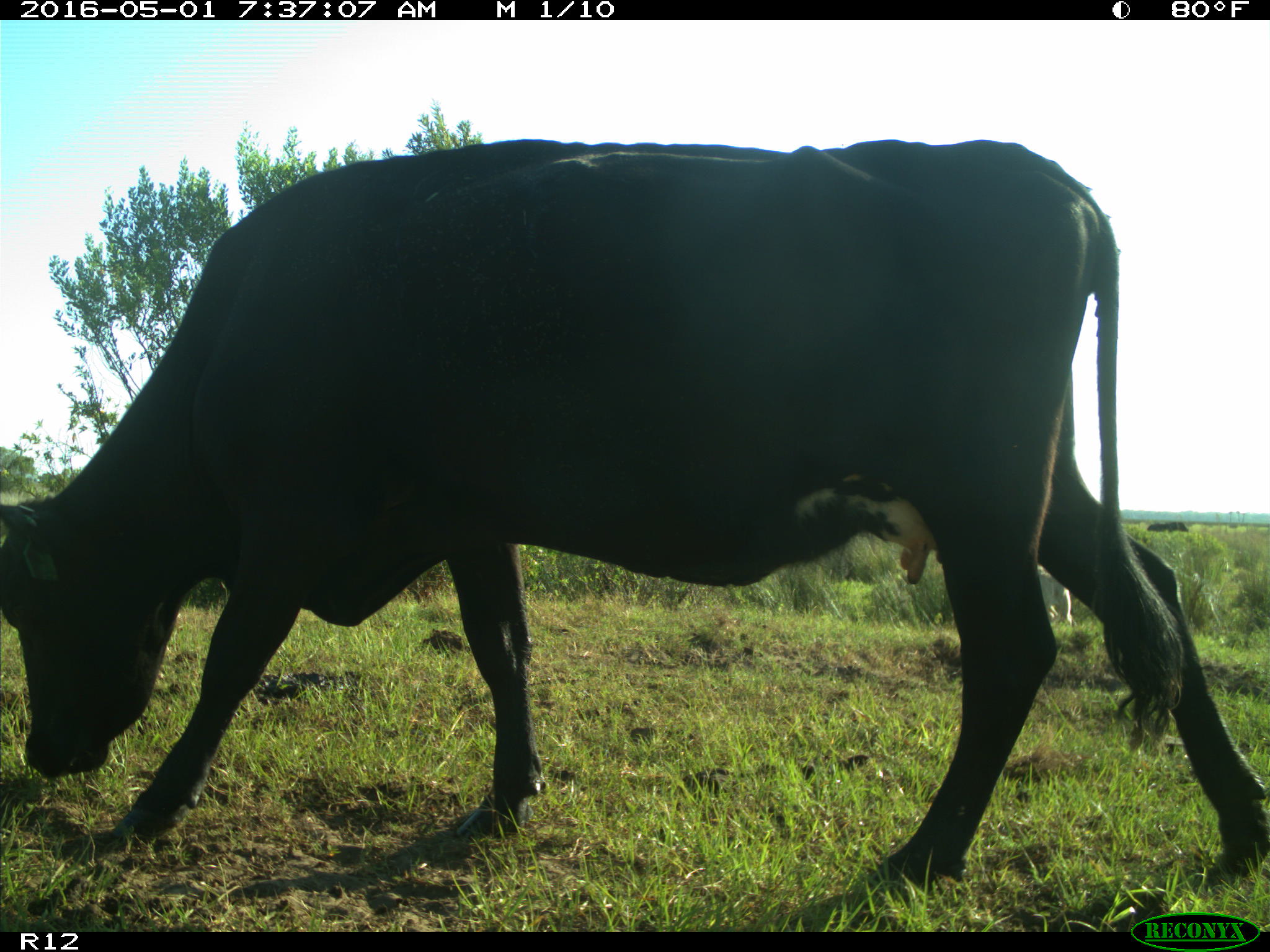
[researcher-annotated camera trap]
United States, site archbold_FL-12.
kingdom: Animalia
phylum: Chordata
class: Mammalia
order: Artiodactyla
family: Bovidae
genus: Bos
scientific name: Bos taurus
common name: domestic cow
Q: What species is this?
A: Bos taurus (domestic cow).